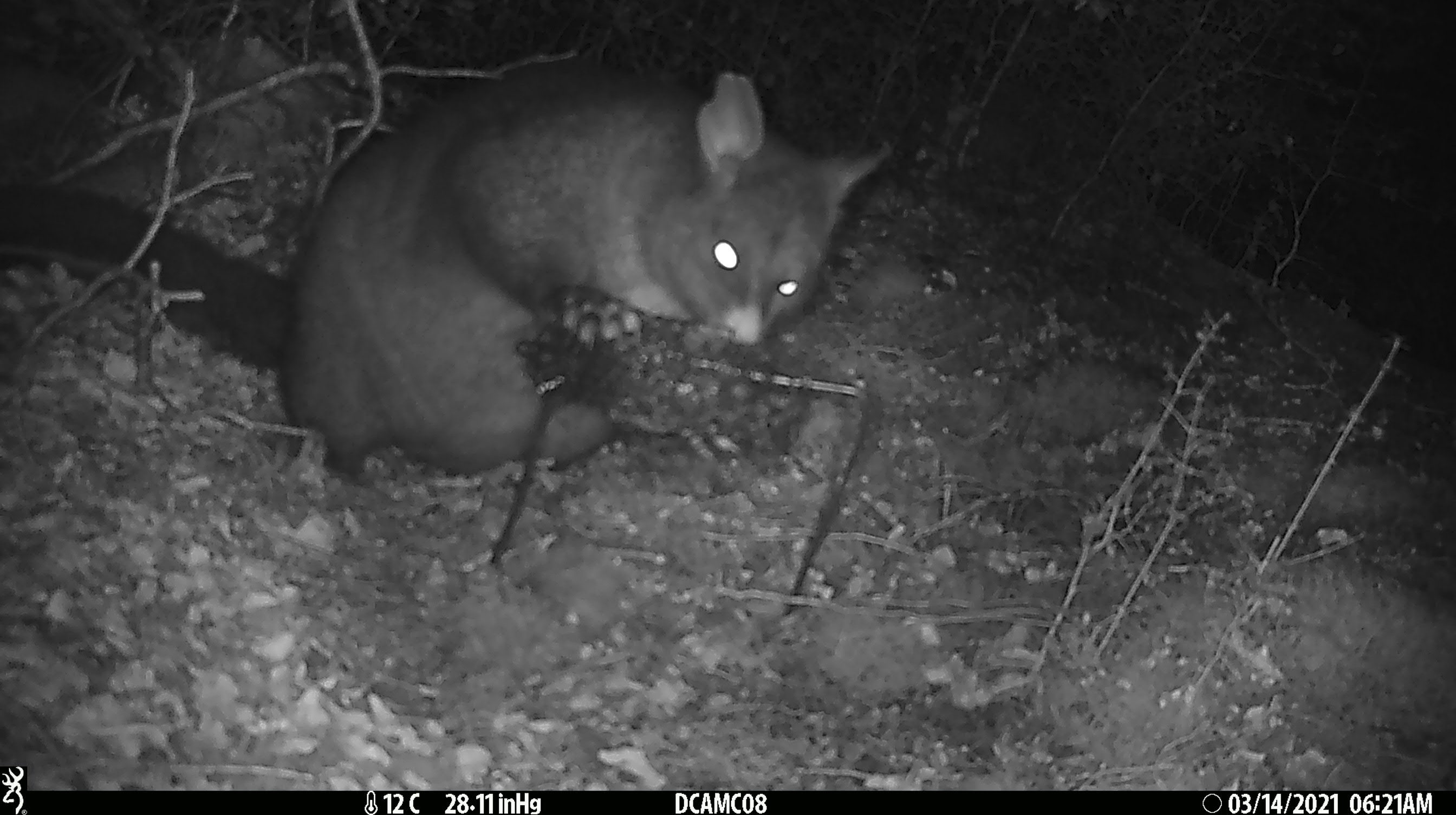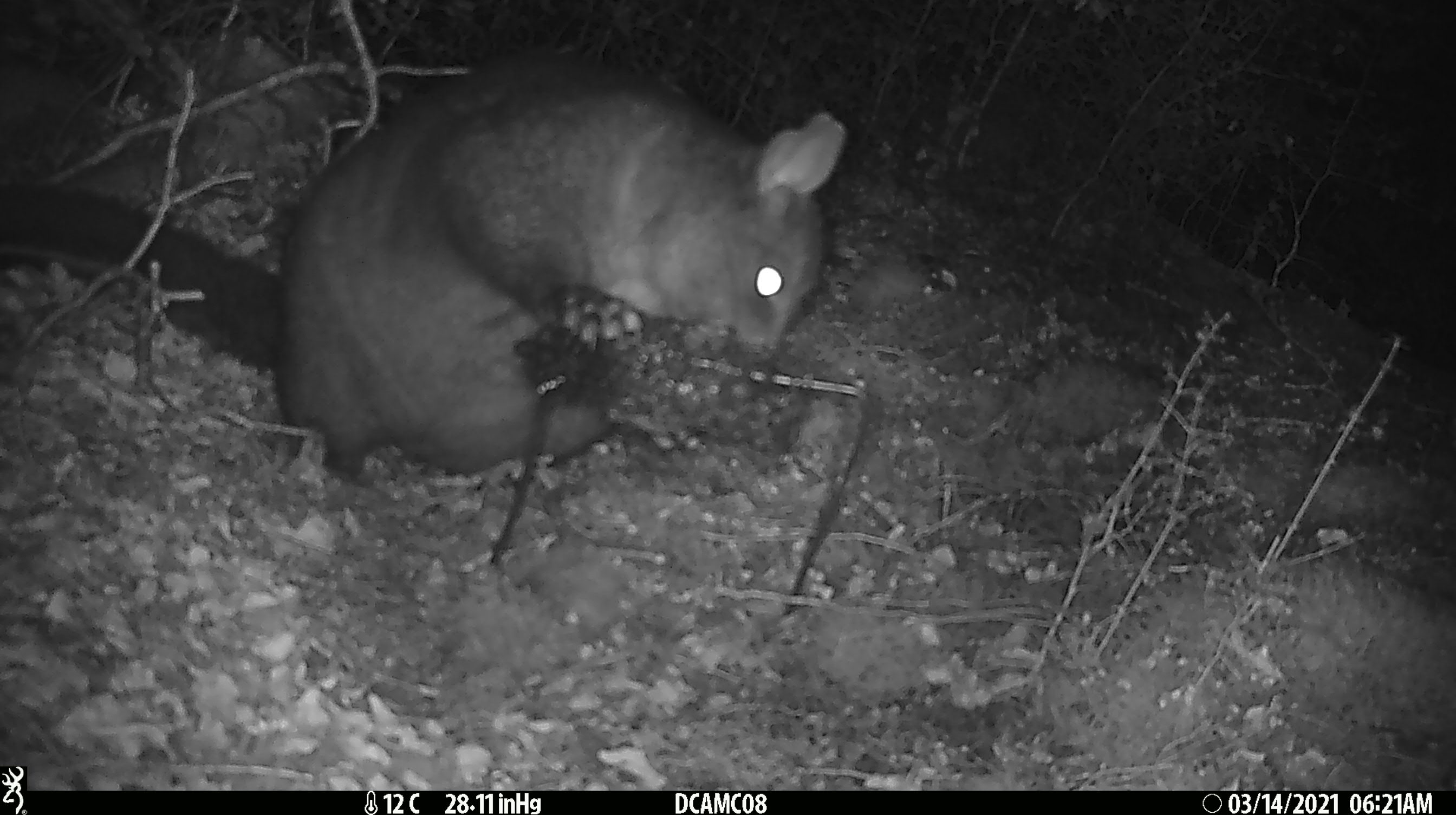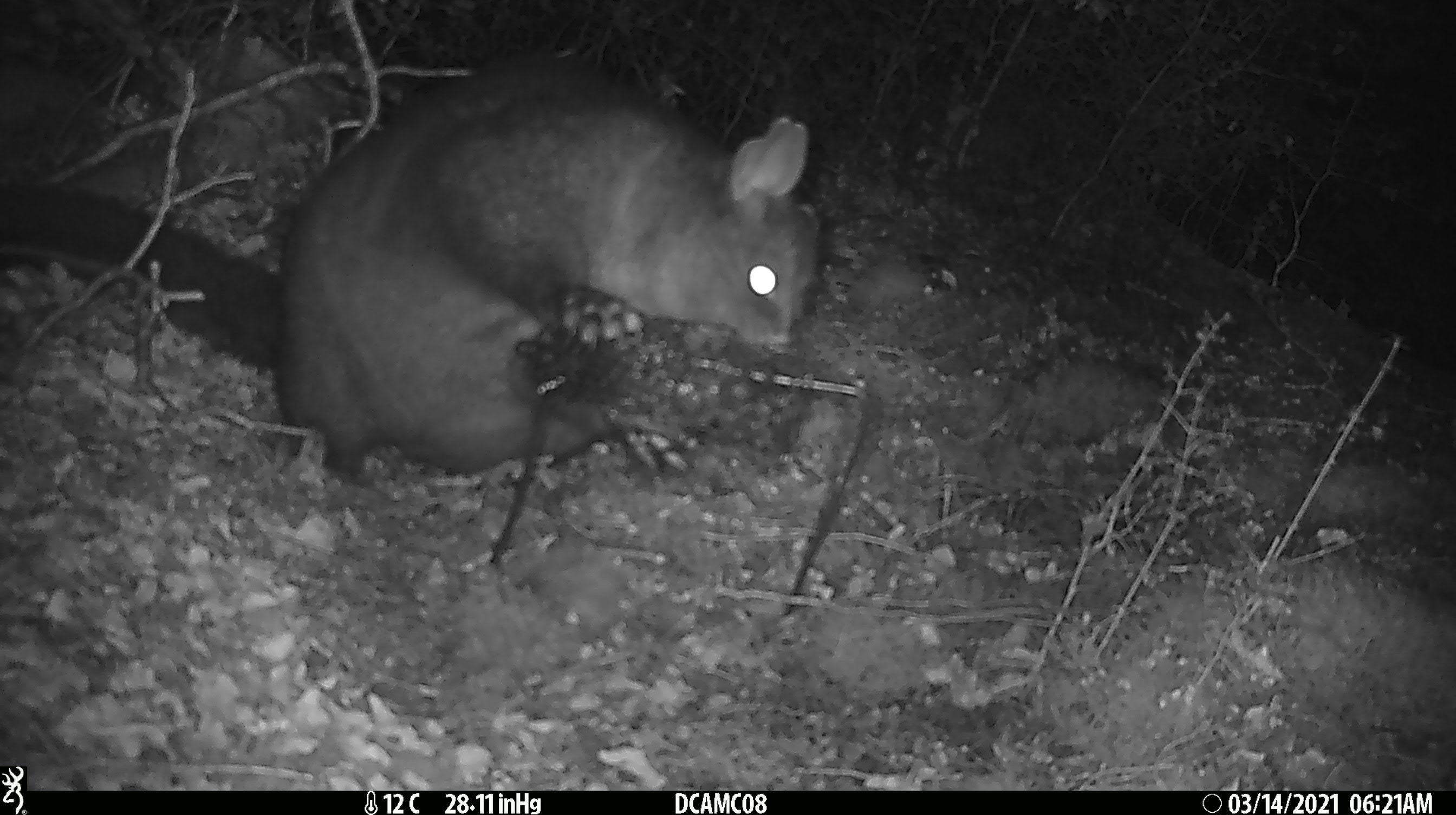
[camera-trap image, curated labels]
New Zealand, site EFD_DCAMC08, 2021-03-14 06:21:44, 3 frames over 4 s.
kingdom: Animalia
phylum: Chordata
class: Mammalia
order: Diprotodontia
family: Phalangeridae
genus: Trichosurus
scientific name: Trichosurus vulpecula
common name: common brushtail possum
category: possum